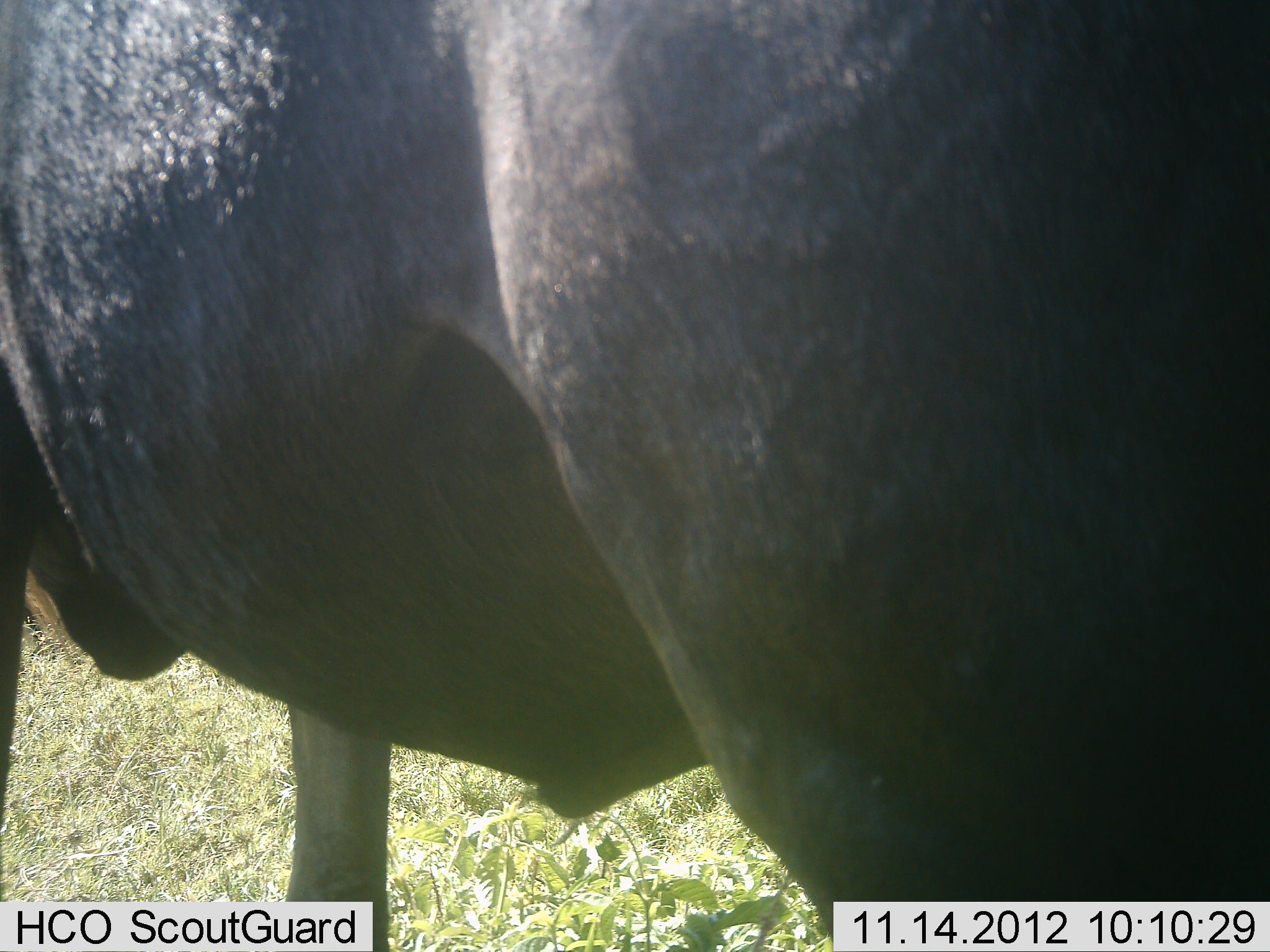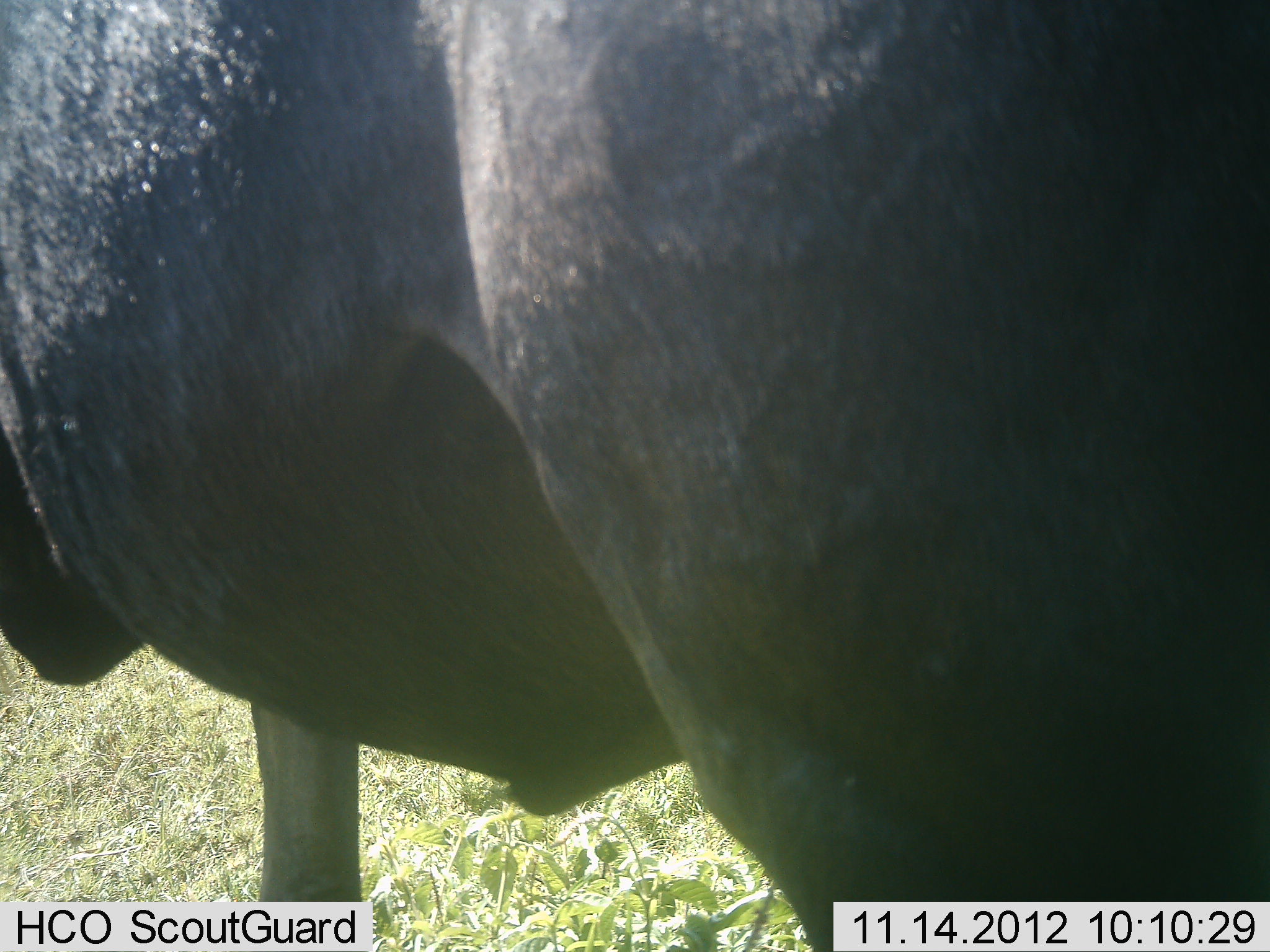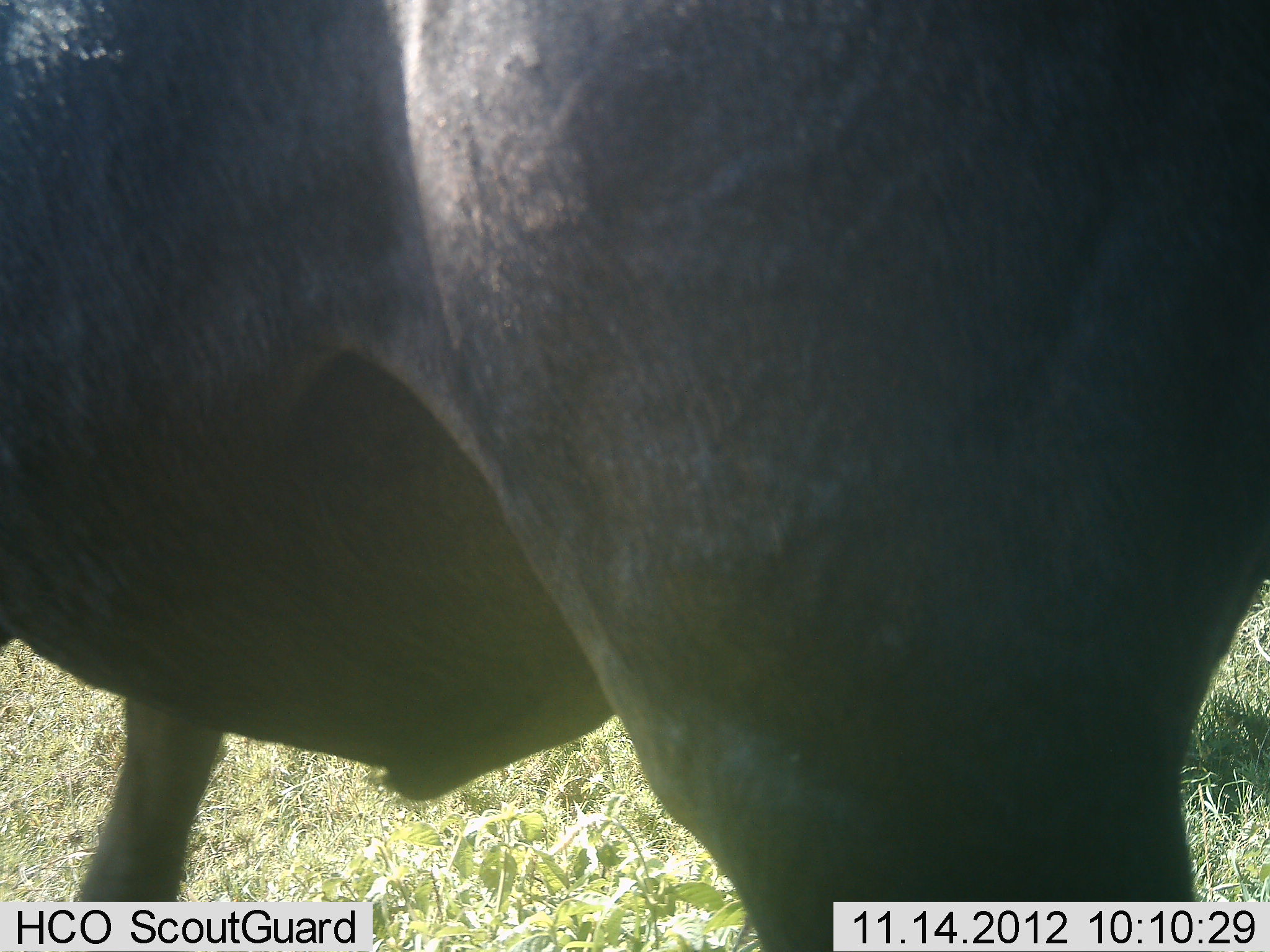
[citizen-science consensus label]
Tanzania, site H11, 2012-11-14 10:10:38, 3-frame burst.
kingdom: Animalia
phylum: Chordata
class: Mammalia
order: Artiodactyla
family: Bovidae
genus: Connochaetes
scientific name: Connochaetes taurinus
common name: blue wildebeest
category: wildebeest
Wildebeest (blue wildebeest) (Connochaetes taurinus), count 1. Behavior (volunteer vote fractions): standing 80%, resting 0%, moving 20%, interacting 0%. Young present (vote fraction): 0%. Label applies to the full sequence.